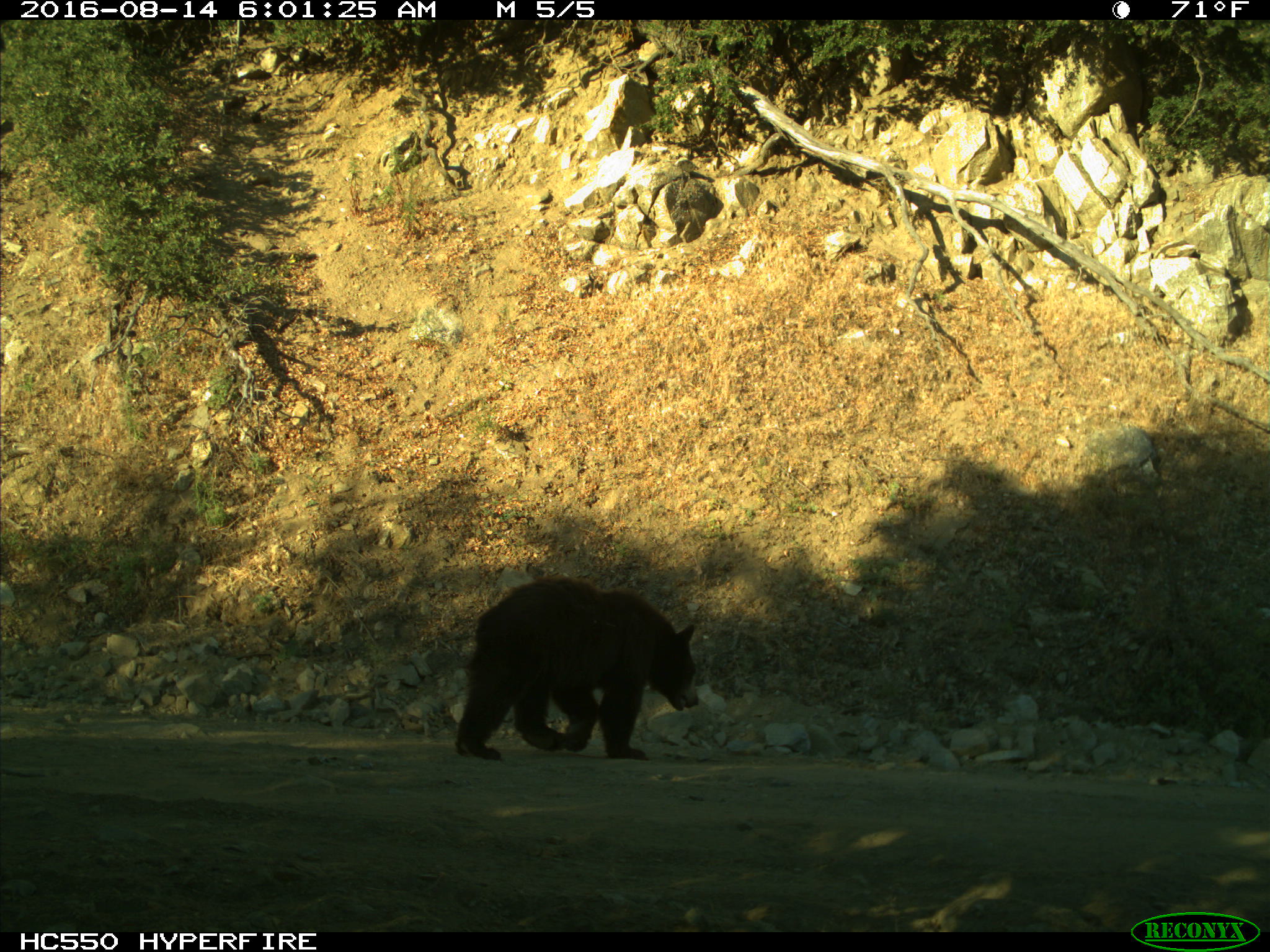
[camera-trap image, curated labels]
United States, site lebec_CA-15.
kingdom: Animalia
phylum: Chordata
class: Mammalia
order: Carnivora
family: Ursidae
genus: Ursus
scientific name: Ursus americanus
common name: american black bear